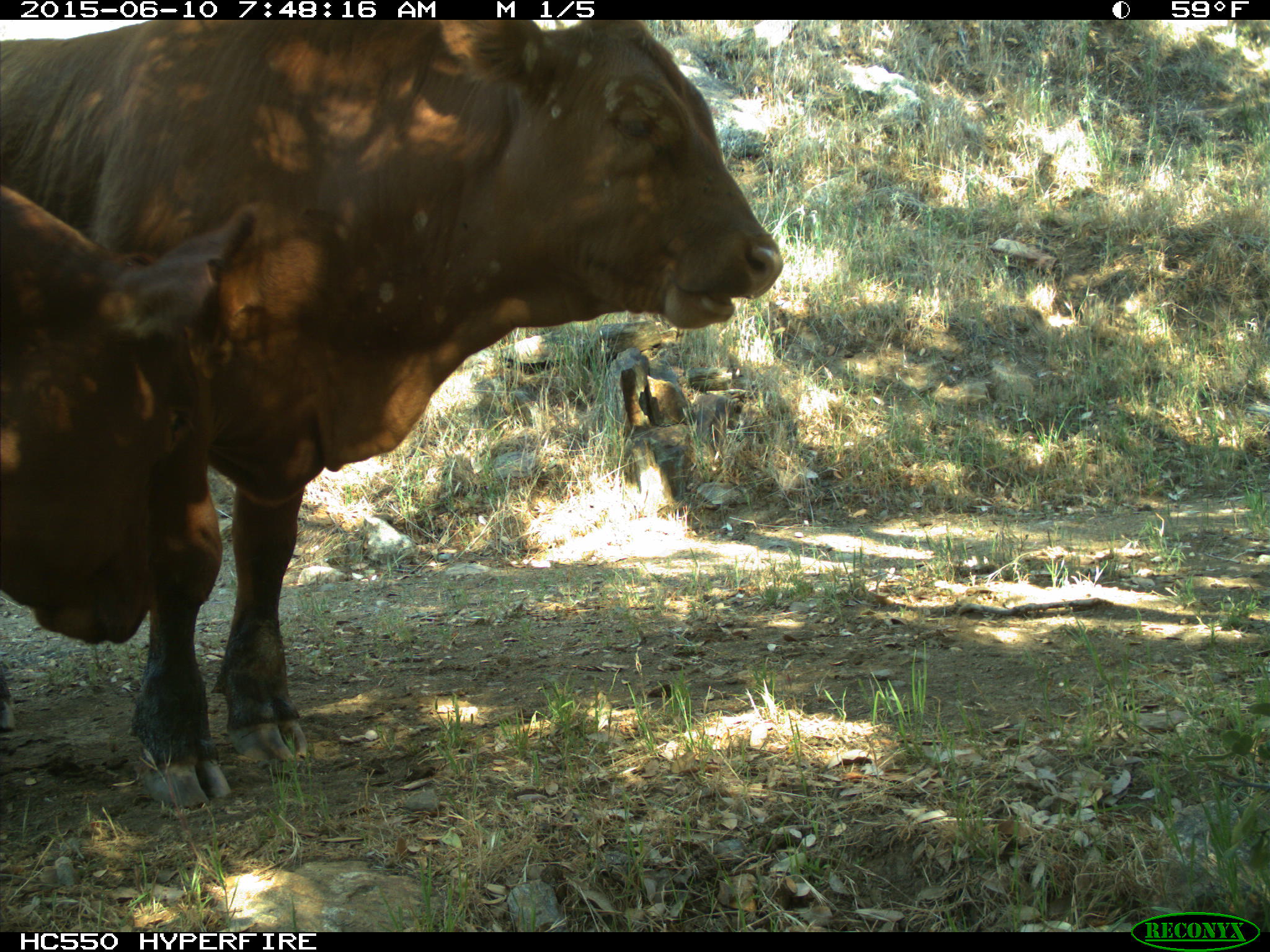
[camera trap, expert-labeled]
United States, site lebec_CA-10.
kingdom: Animalia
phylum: Chordata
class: Mammalia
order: Artiodactyla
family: Bovidae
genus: Bos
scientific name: Bos taurus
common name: domestic cow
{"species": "Bos taurus (domestic cow)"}